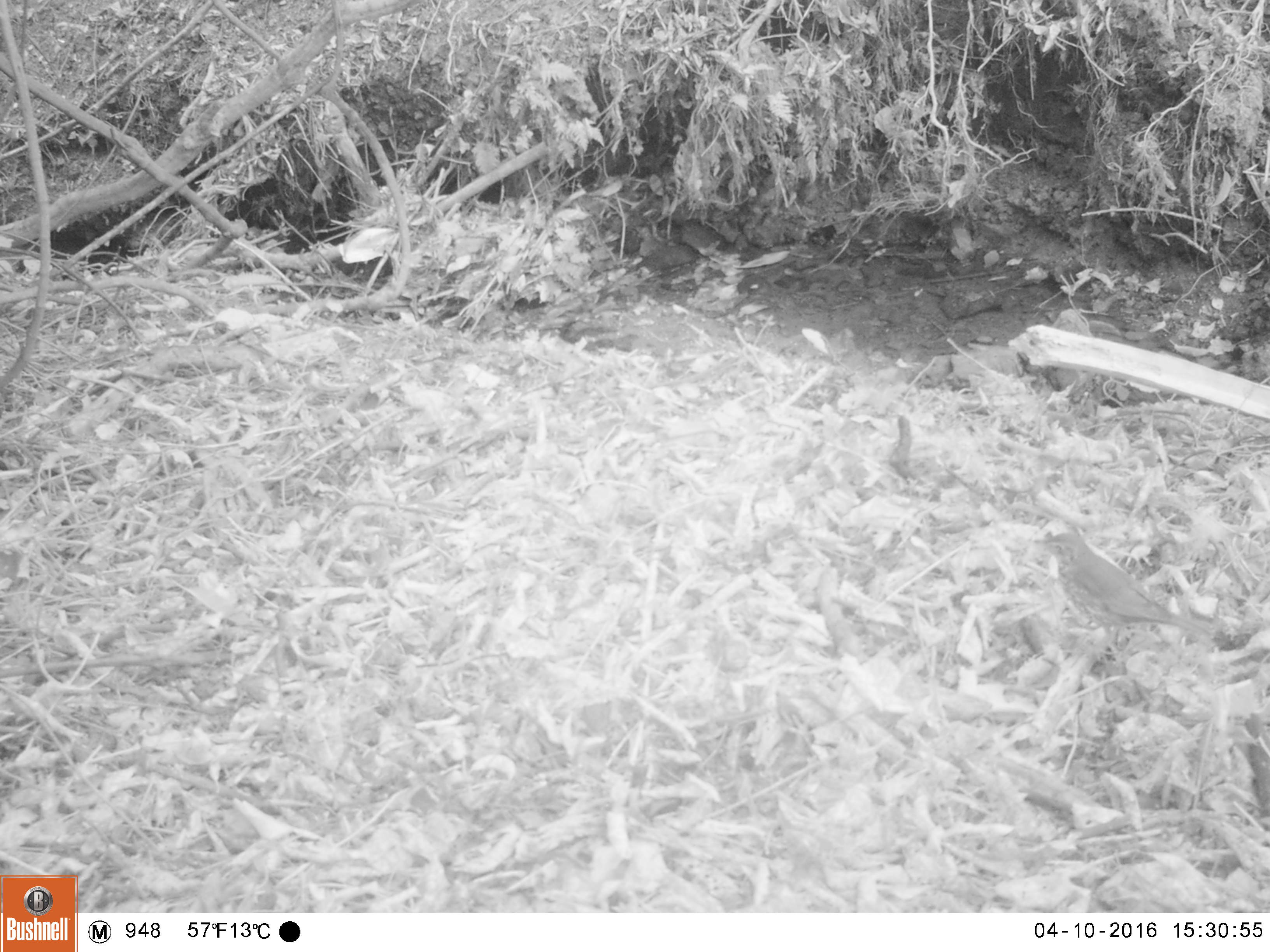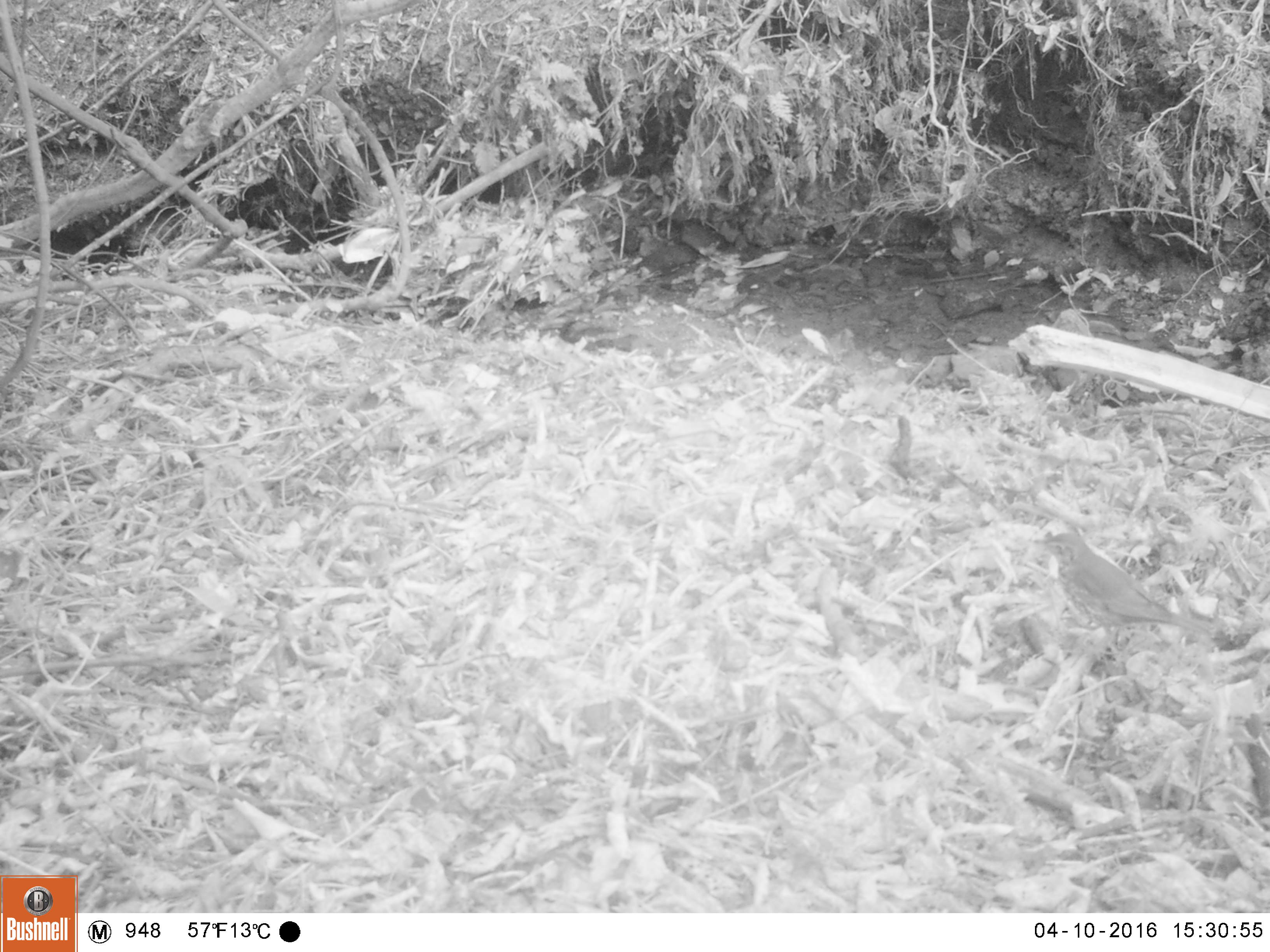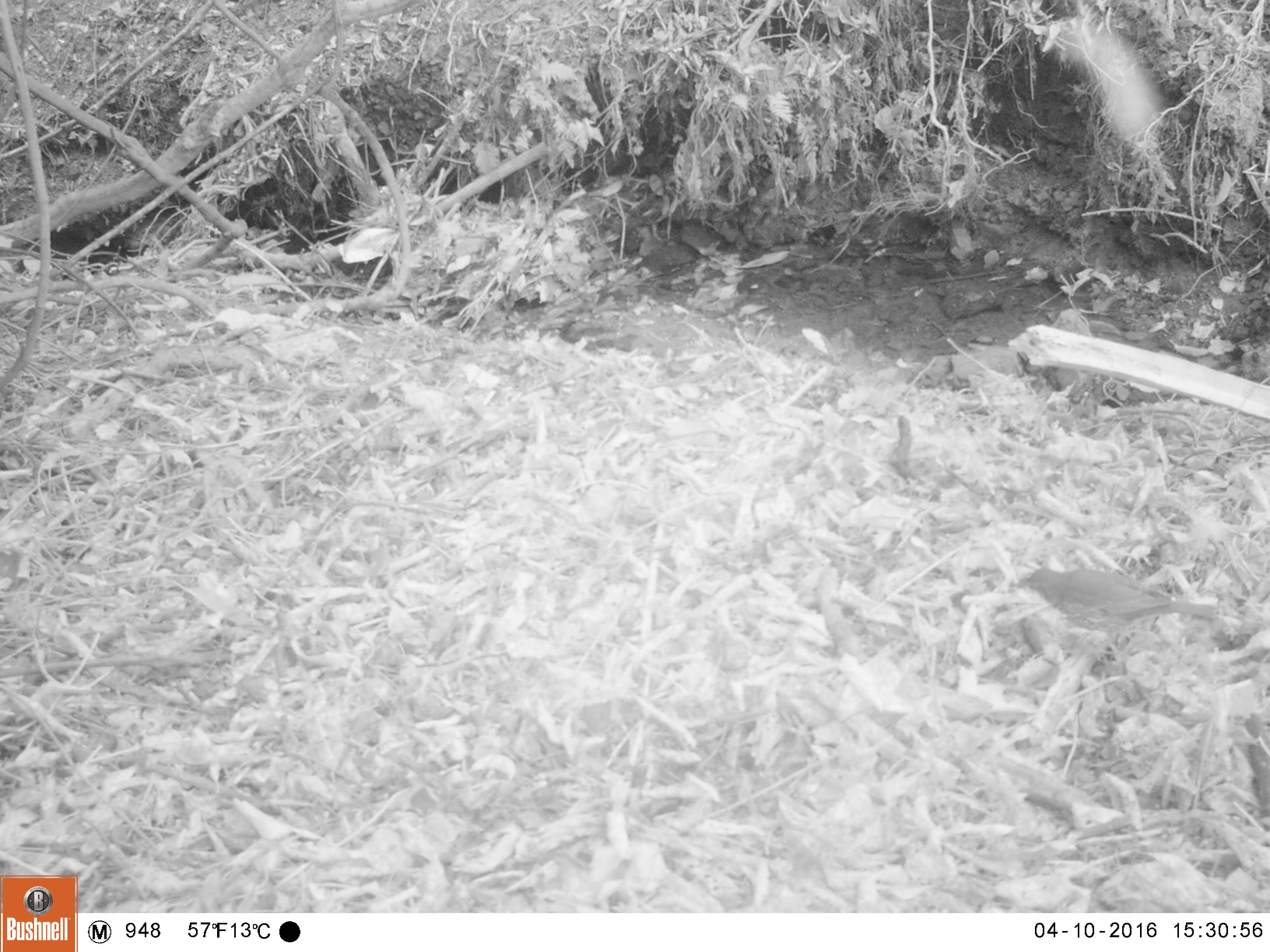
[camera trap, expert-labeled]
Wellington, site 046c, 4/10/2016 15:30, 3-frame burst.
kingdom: Animalia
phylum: Chordata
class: Aves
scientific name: Aves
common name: bird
Bird (Aves).